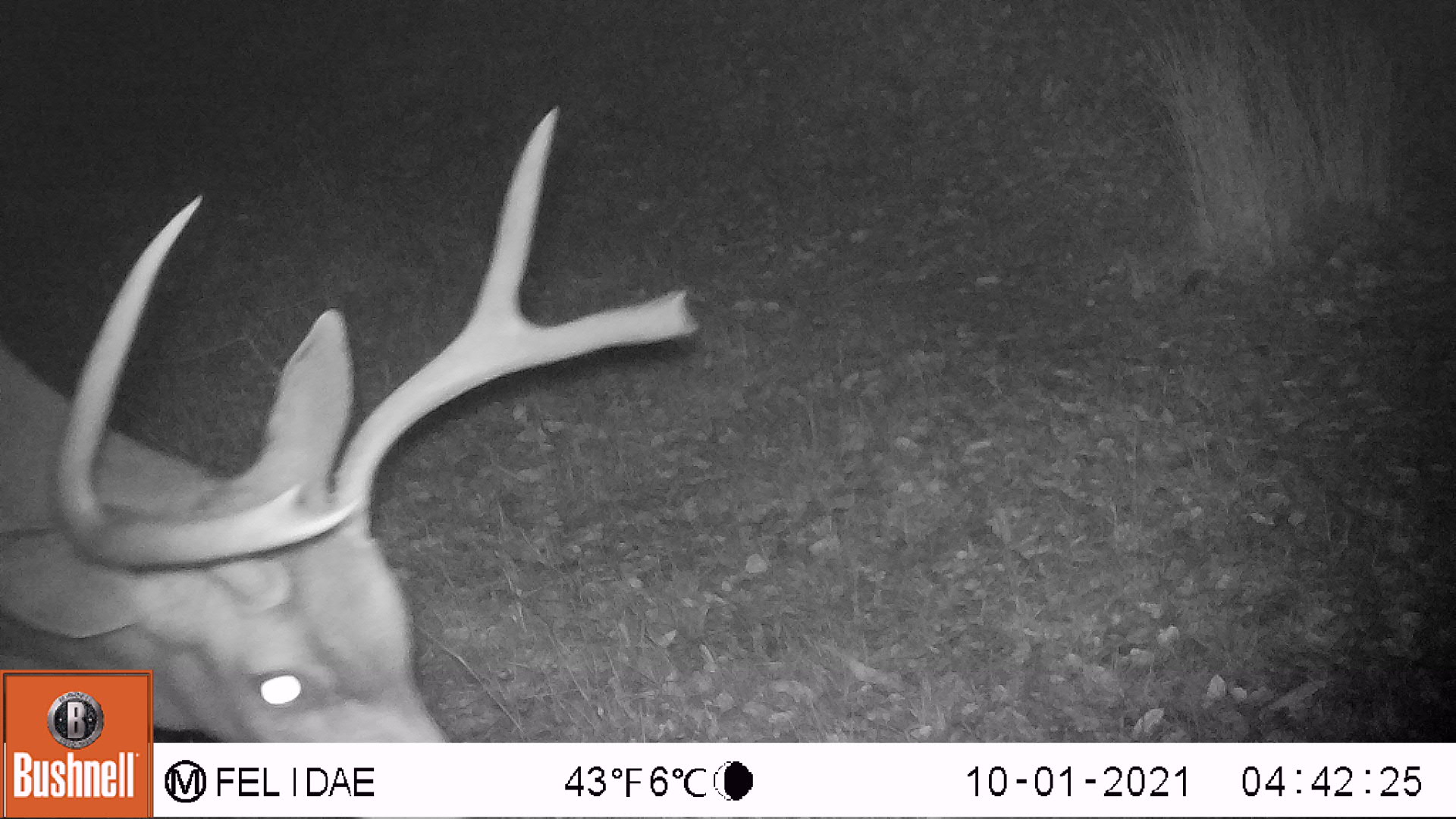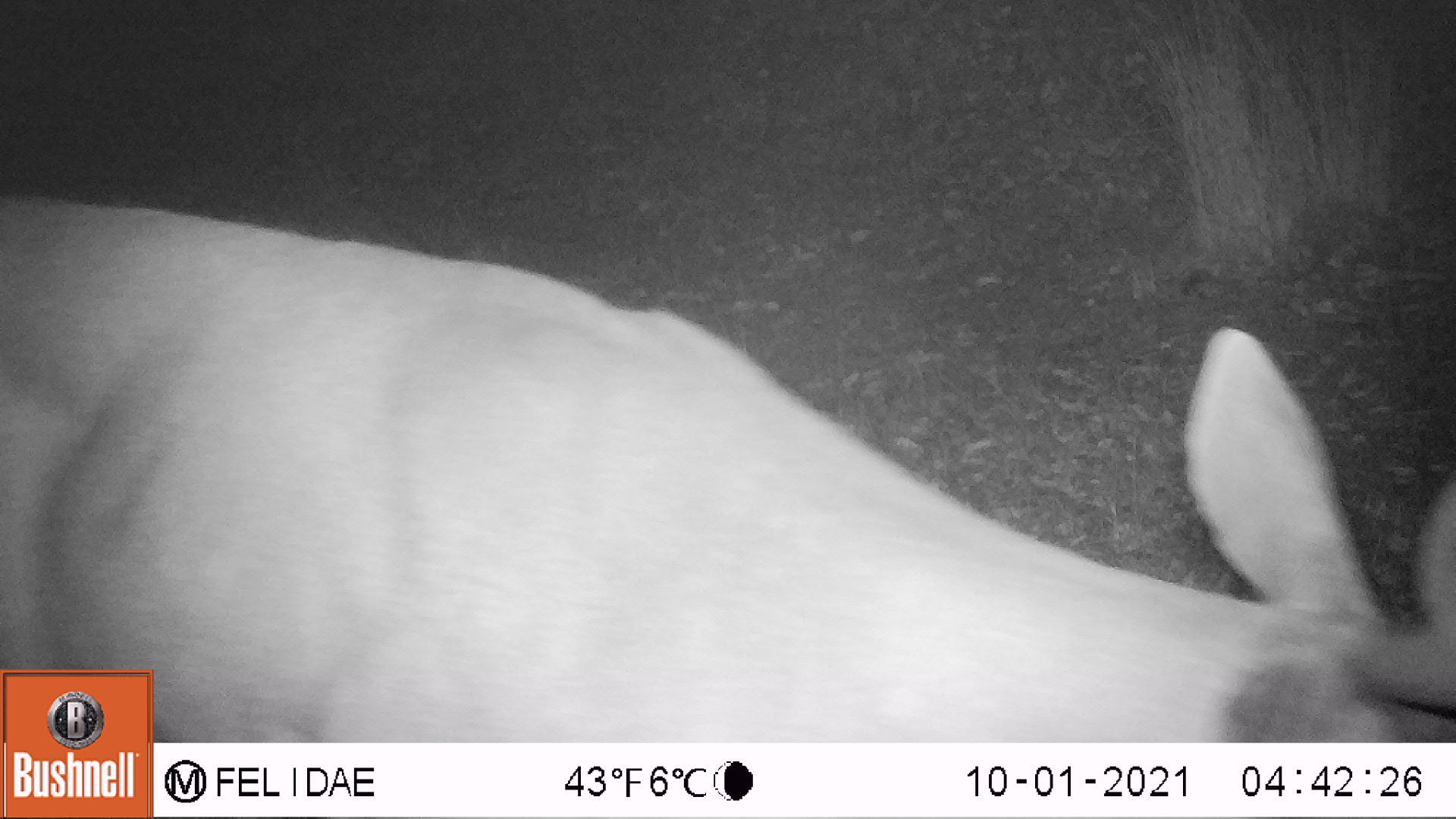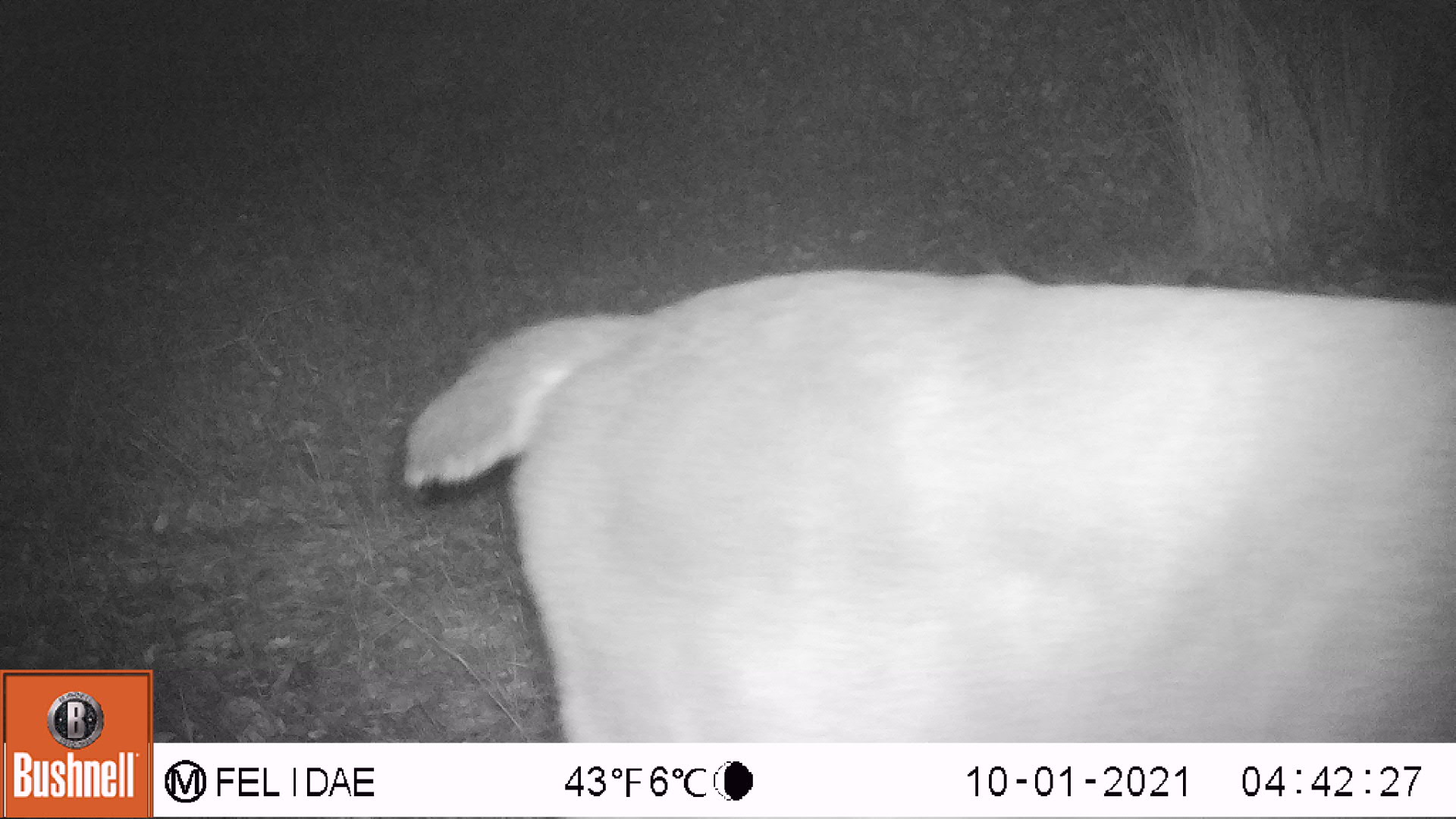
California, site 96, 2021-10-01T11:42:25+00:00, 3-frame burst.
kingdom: Animalia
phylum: Chordata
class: Mammalia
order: Artiodactyla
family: Cervidae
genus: Odocoileus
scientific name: Odocoileus hemionus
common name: mule deer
Mule deer (Odocoileus hemionus).